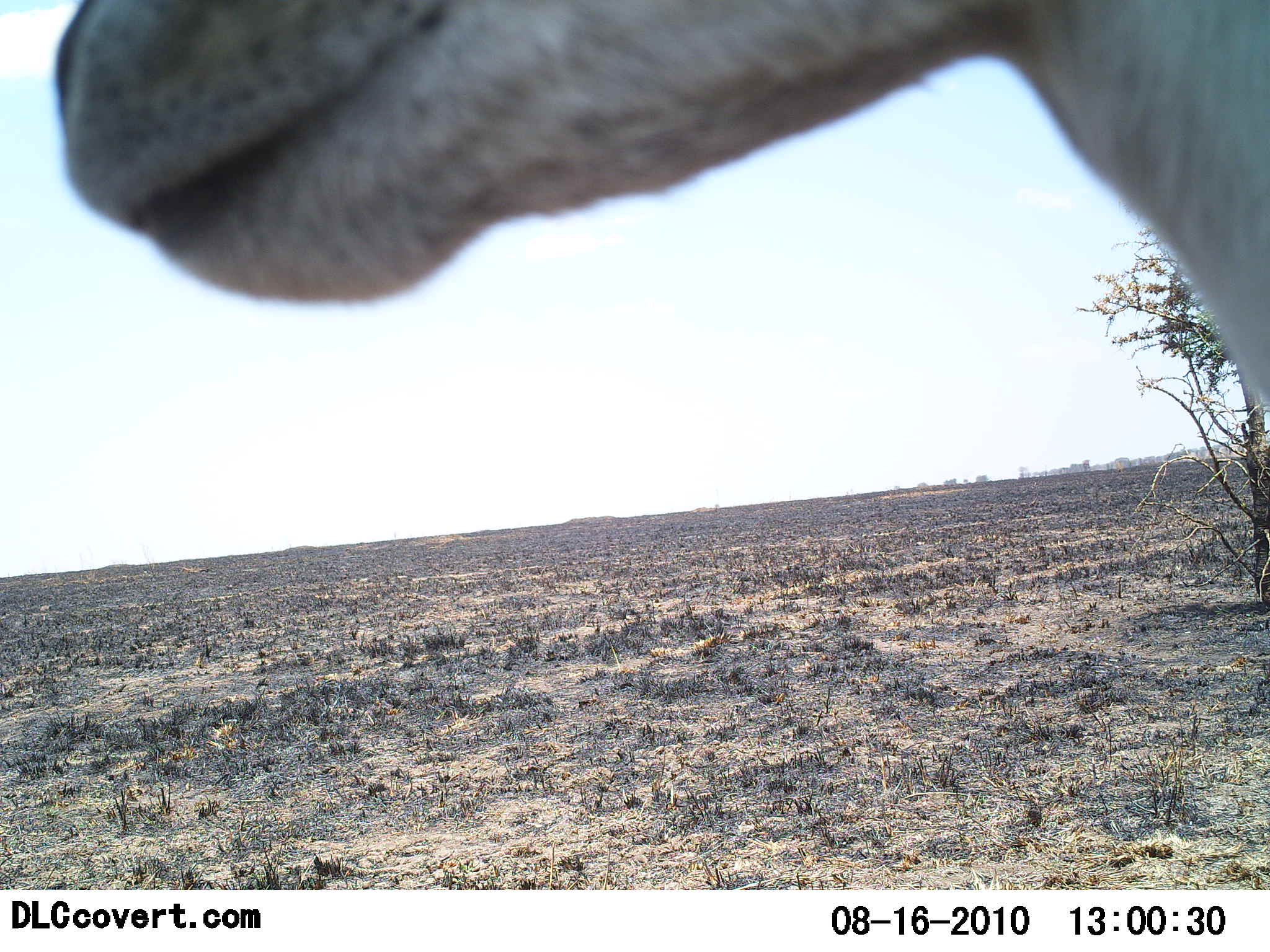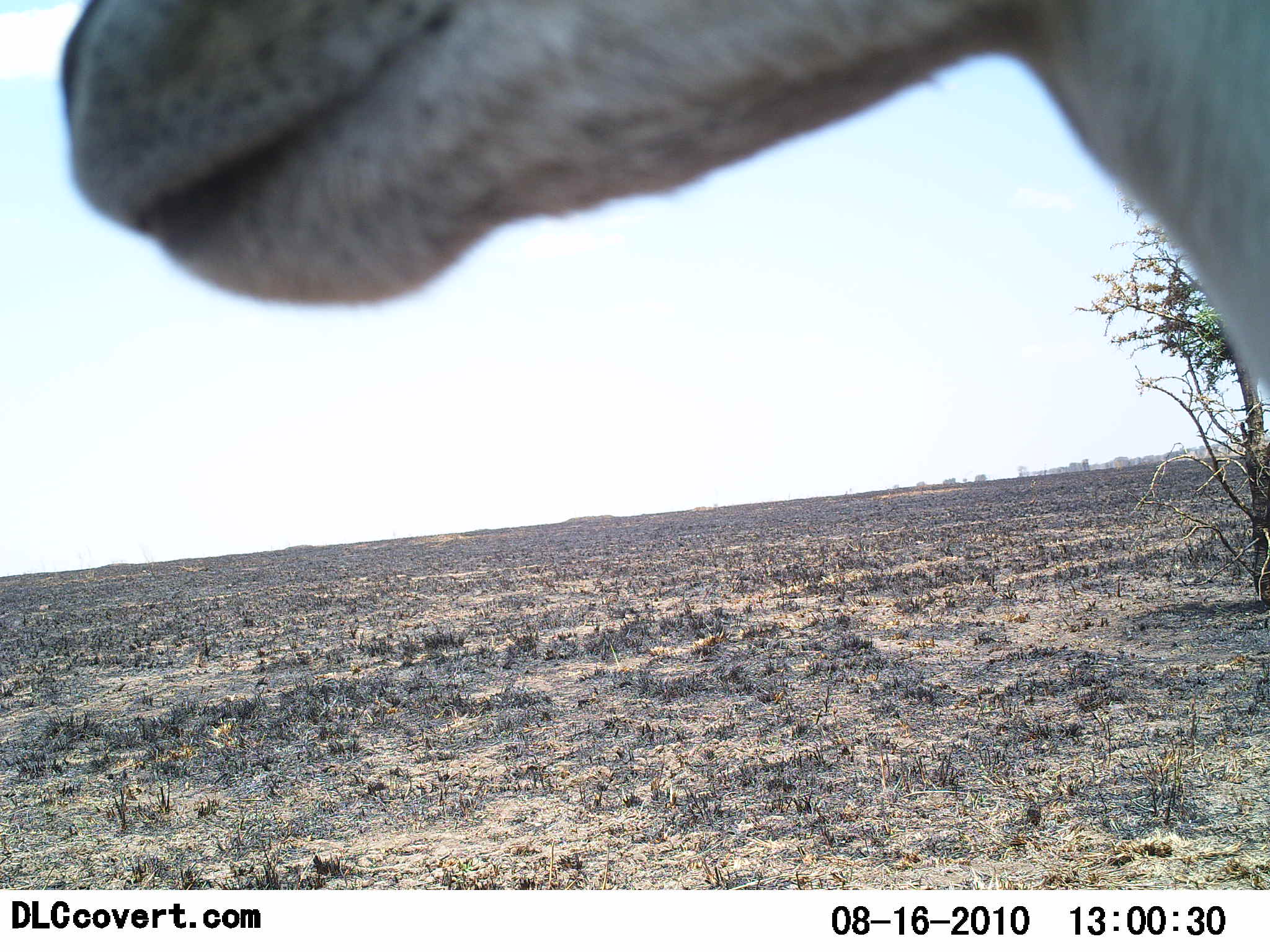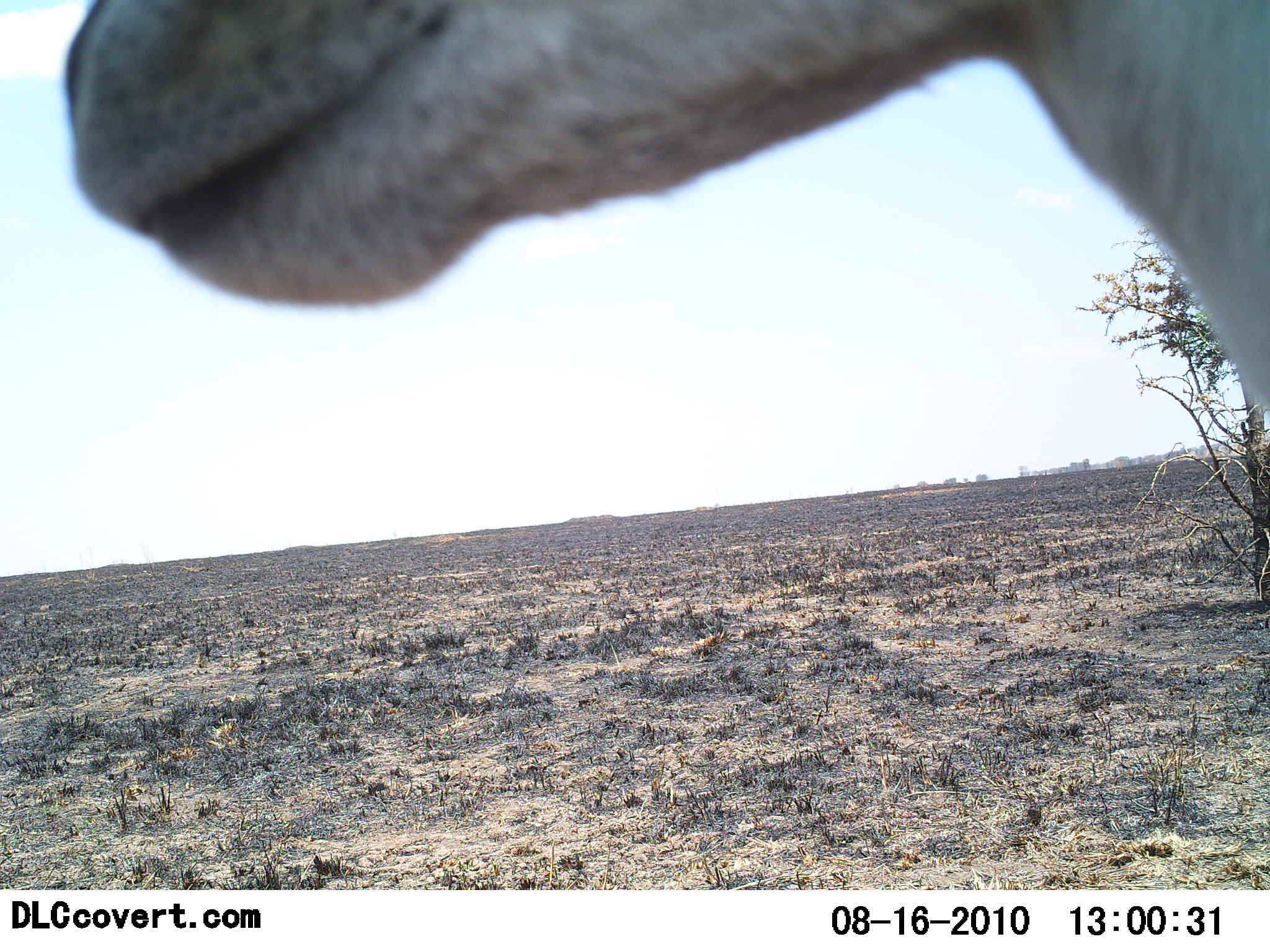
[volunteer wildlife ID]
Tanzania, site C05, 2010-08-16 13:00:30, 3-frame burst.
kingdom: Animalia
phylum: Chordata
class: Mammalia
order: Artiodactyla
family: Bovidae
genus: Eudorcas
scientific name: Eudorcas thomsonii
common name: thomson's gazelle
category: gazellethomsons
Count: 1.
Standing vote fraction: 100%.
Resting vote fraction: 0%.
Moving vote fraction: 0%.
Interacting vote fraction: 0%.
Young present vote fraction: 0%.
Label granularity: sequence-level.